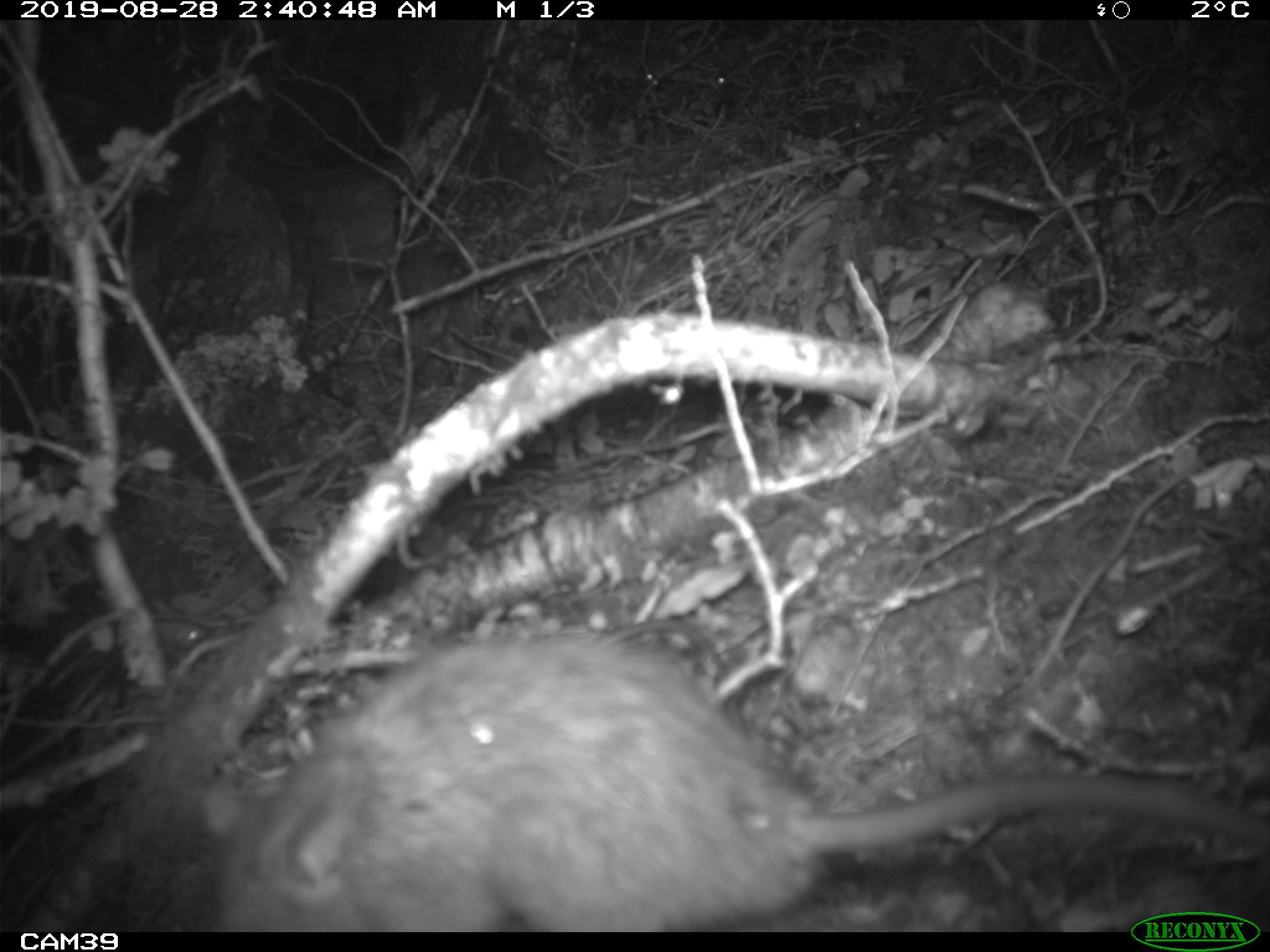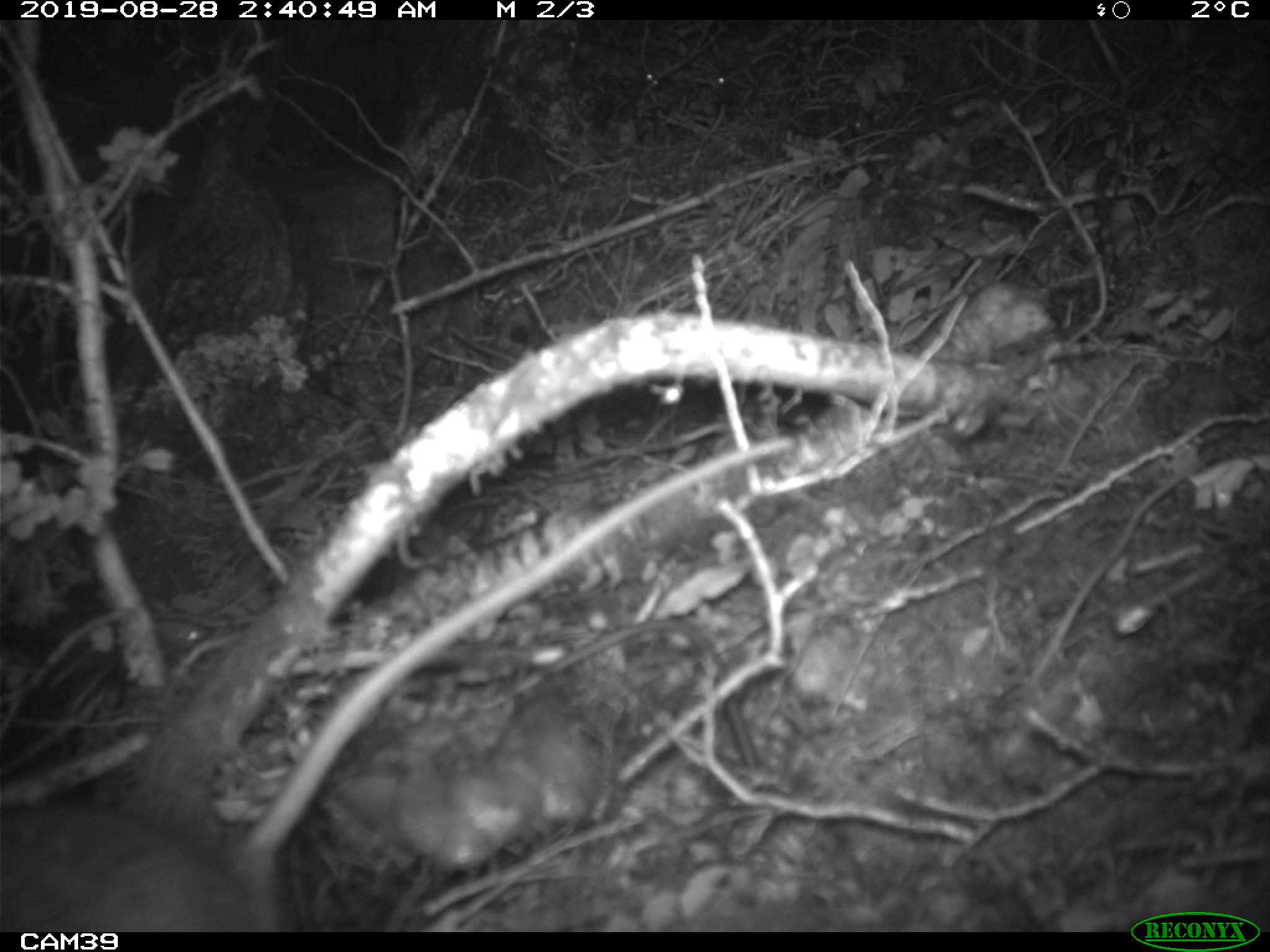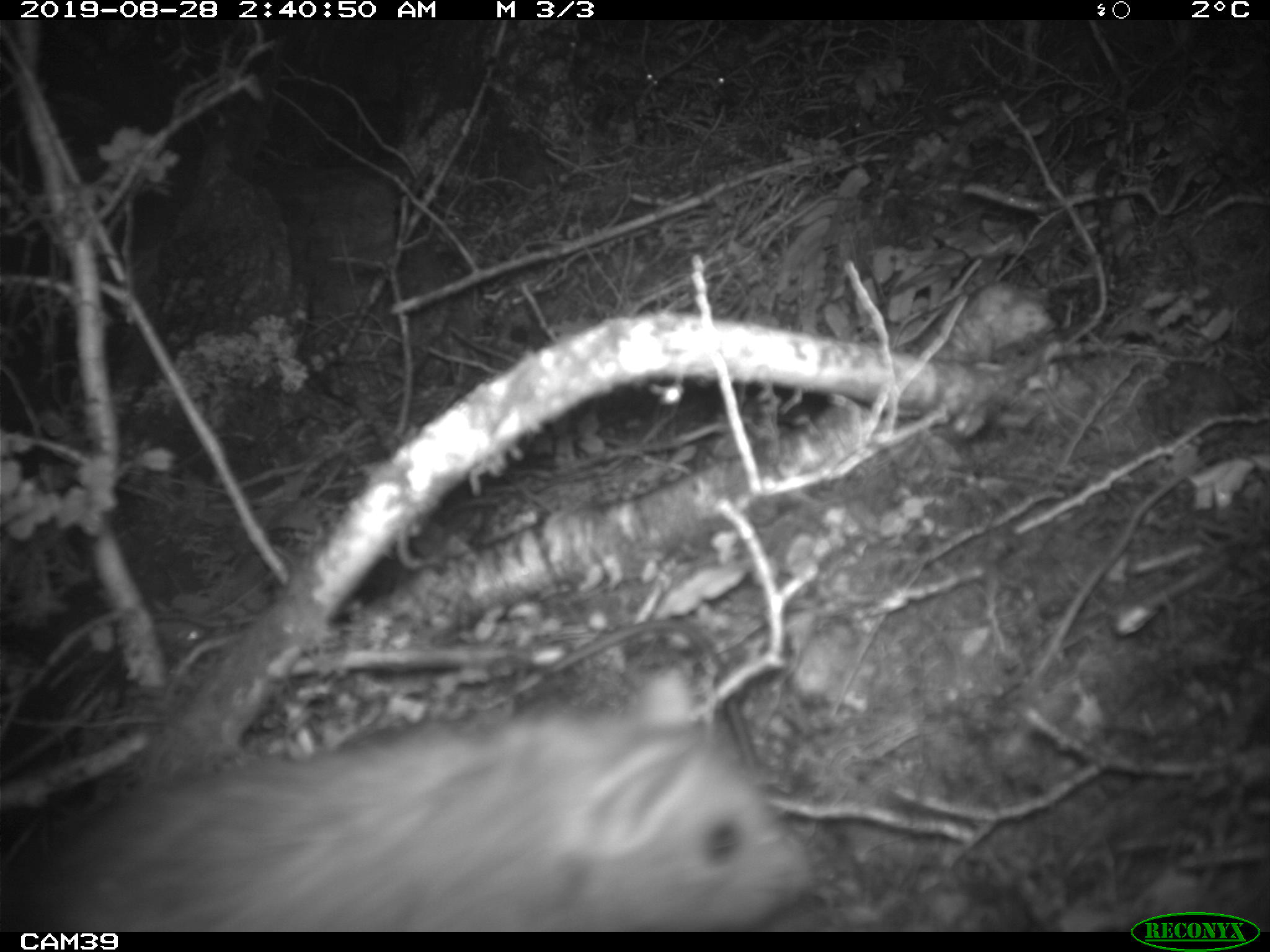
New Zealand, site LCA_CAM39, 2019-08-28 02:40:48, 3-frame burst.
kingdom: Animalia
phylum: Chordata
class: Mammalia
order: Rodentia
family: Muridae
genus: Rattus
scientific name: Rattus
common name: rat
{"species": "rat (Rattus)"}